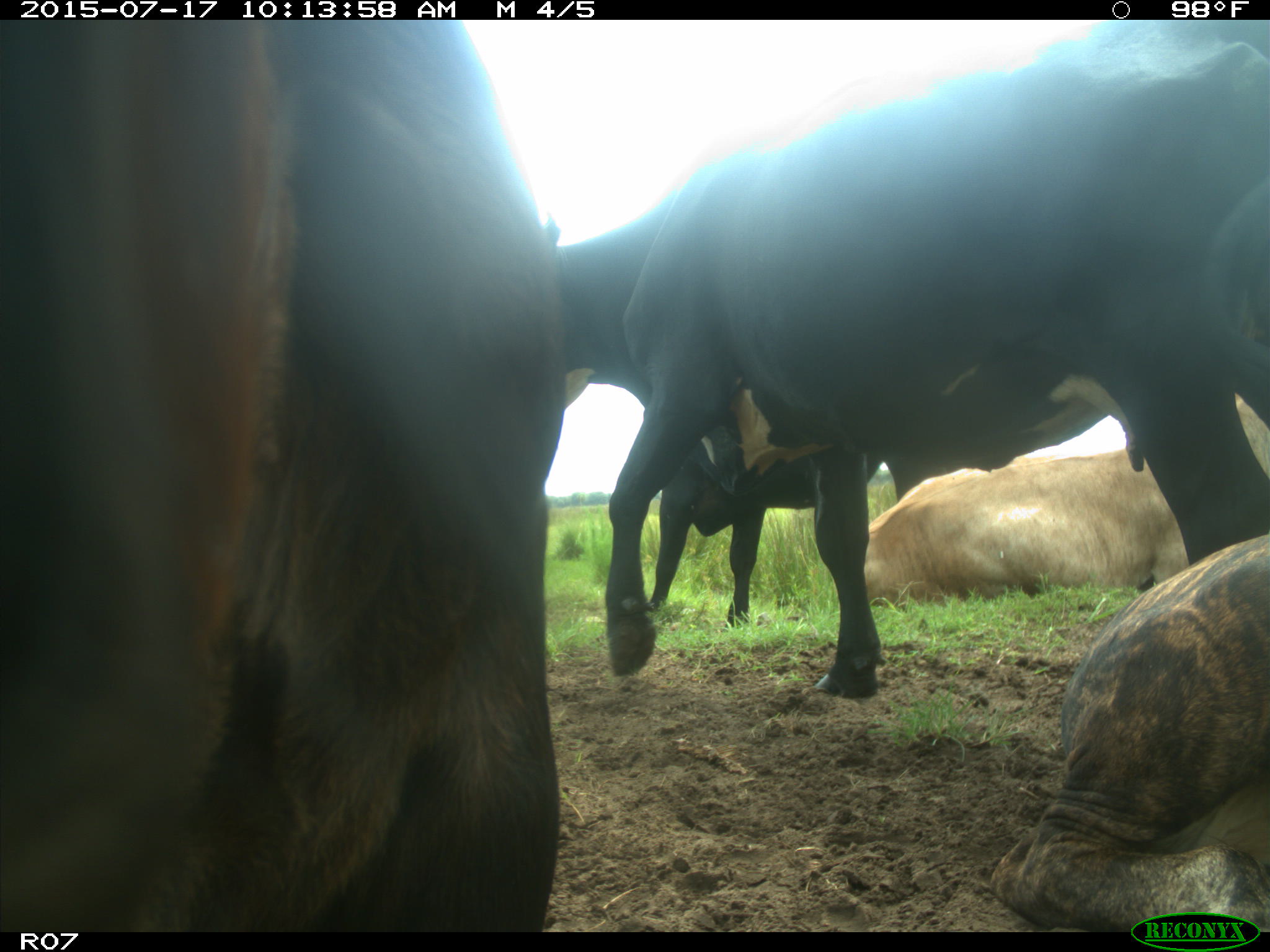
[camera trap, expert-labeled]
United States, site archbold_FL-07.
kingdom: Animalia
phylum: Chordata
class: Mammalia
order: Artiodactyla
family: Bovidae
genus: Bos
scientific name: Bos taurus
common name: domestic cow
Bos taurus (domestic cow).